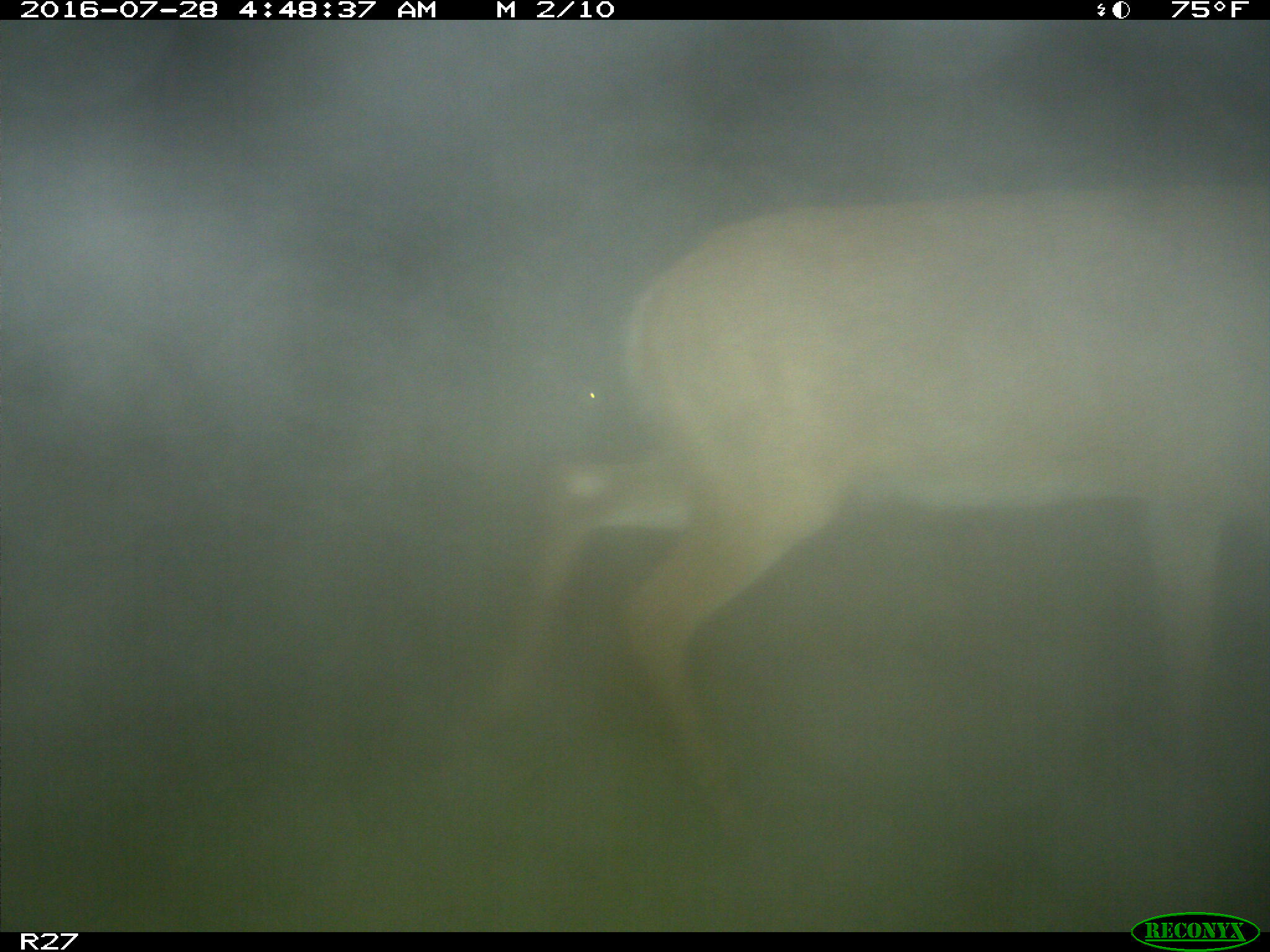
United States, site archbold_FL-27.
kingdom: Animalia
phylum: Chordata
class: Mammalia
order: Artiodactyla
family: Cervidae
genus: Odocoileus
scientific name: Odocoileus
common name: deer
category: unidentified deer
Unidentified deer (deer) (Odocoileus).